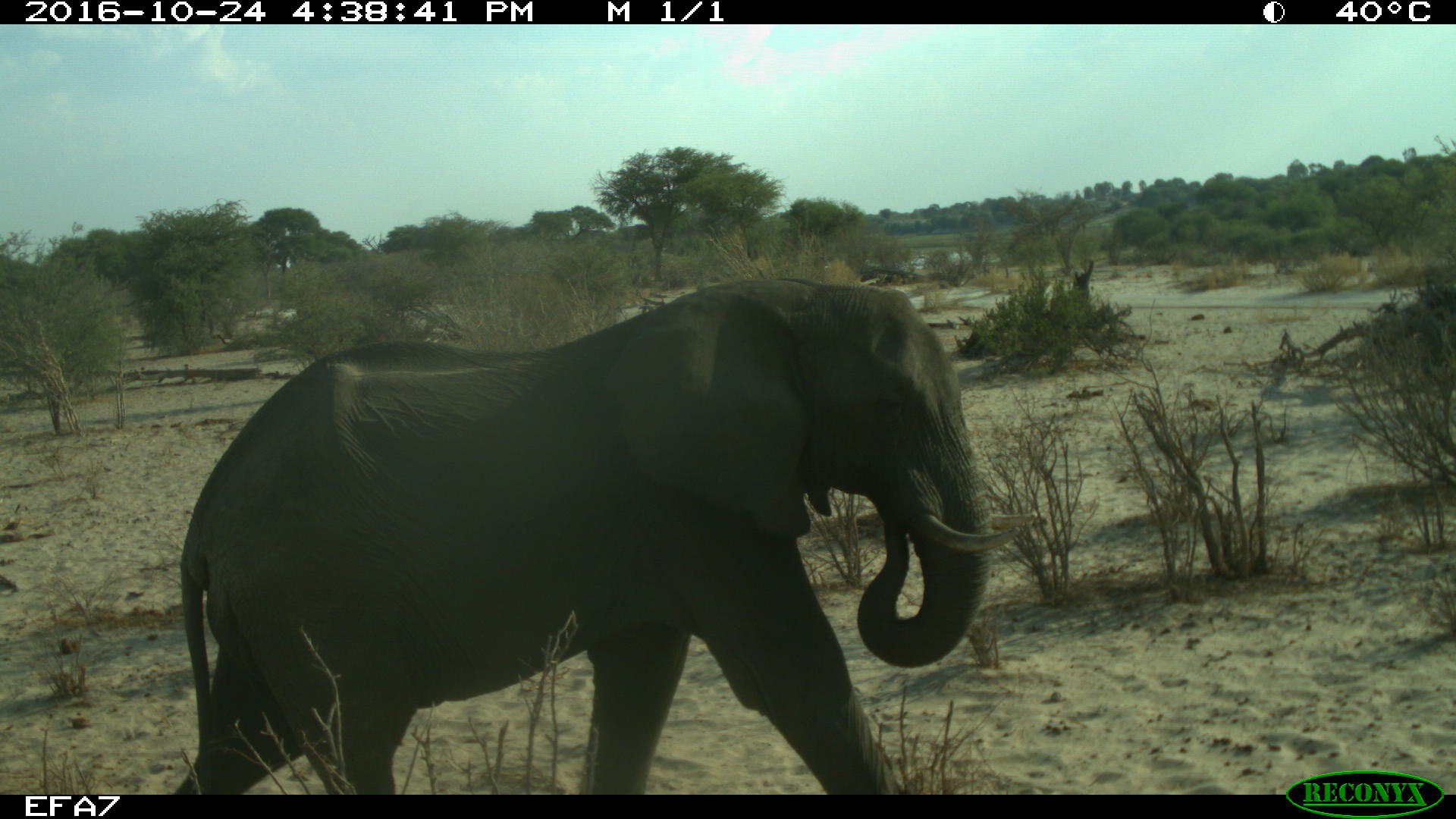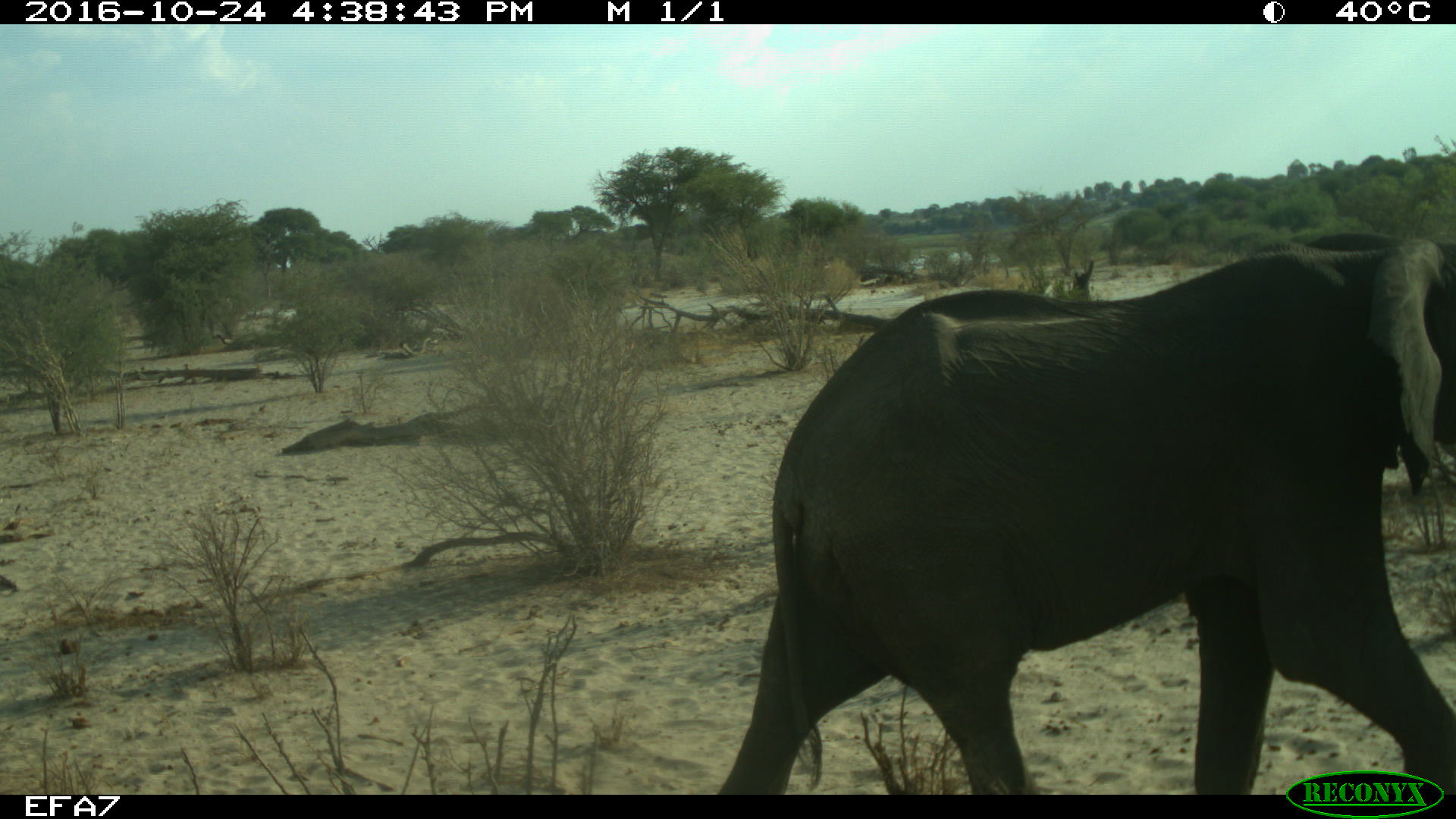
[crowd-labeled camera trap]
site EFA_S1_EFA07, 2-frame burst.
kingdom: Animalia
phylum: Chordata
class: Mammalia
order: Proboscidea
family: Elephantidae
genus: Loxodonta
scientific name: Loxodonta africana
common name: african bush elephant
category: elephant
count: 1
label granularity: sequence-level